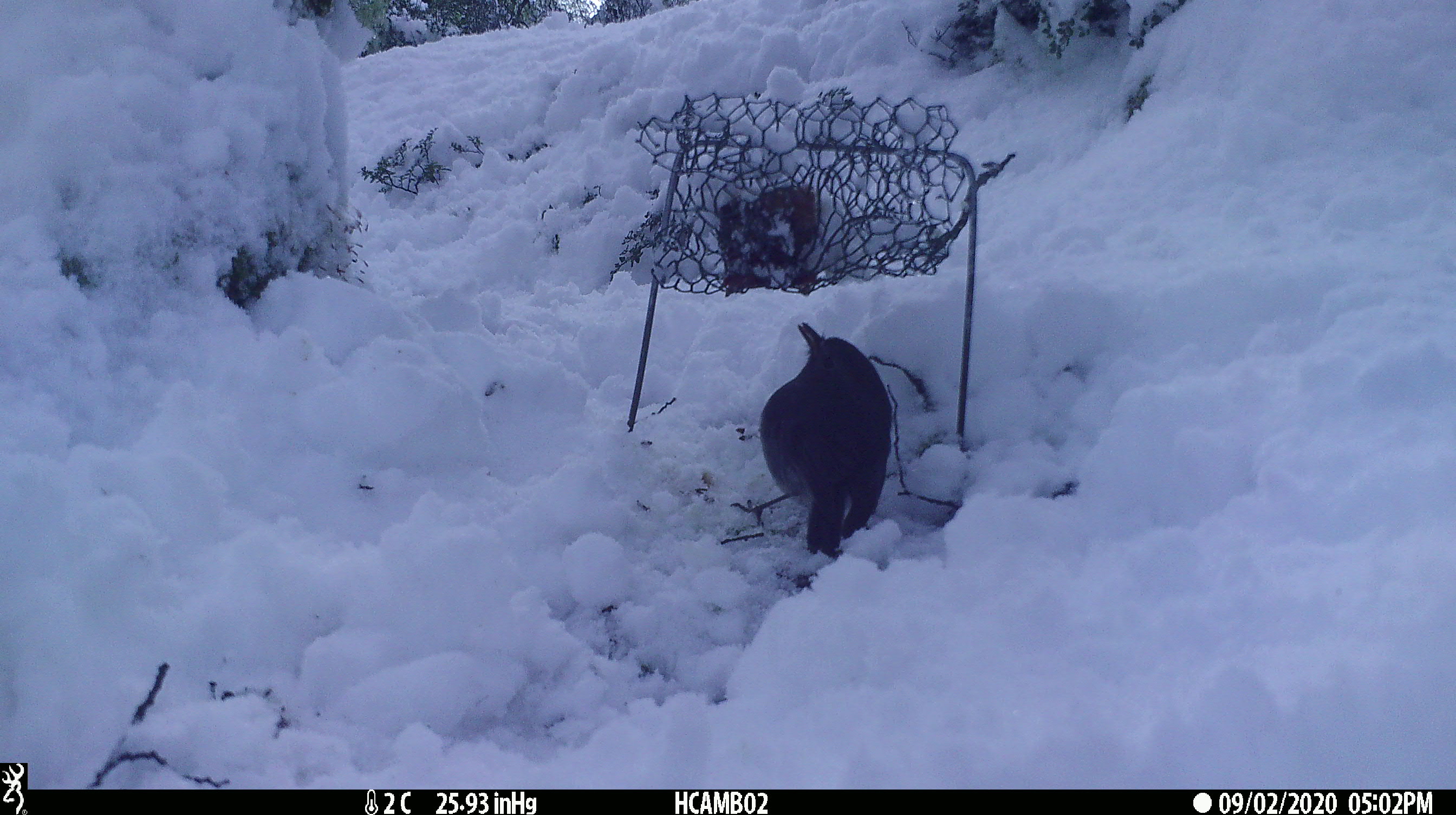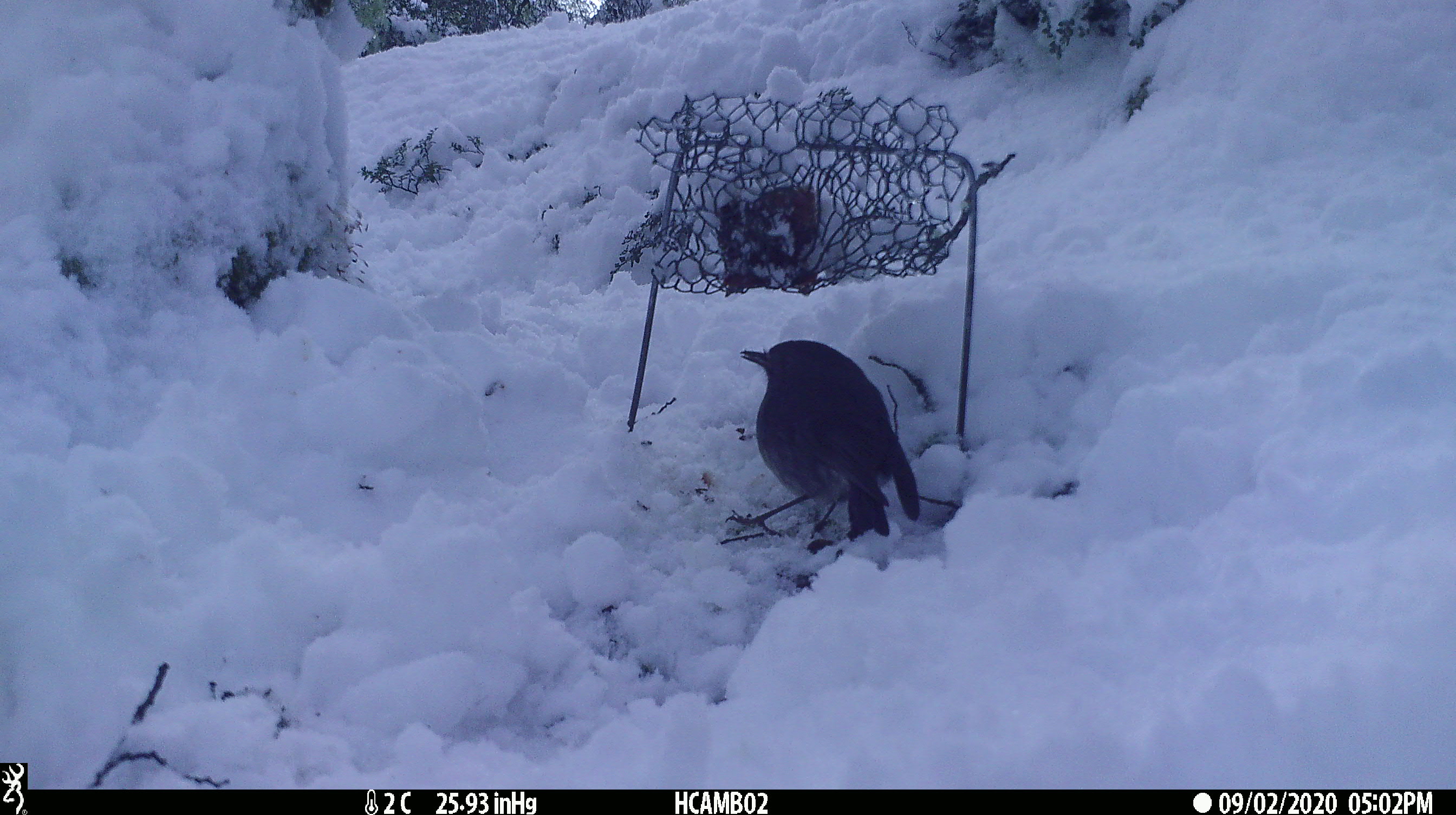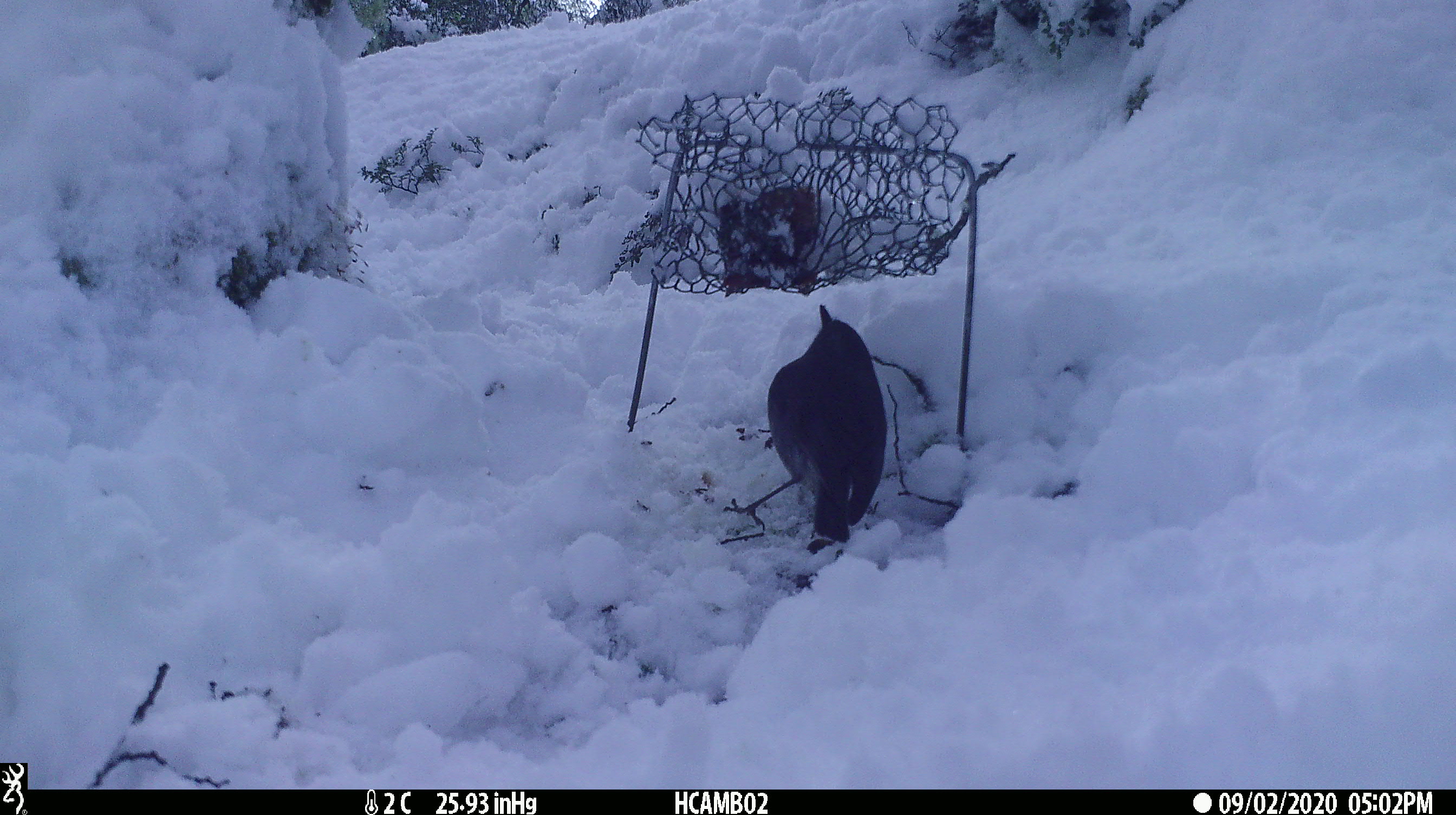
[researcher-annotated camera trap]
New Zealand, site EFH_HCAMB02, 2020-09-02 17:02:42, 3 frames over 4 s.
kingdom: Animalia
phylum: Chordata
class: Aves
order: Passeriformes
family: Petroicidae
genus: Petroica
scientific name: Petroica australis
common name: new zealand robin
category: robin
Robin (new zealand robin) (Petroica australis).